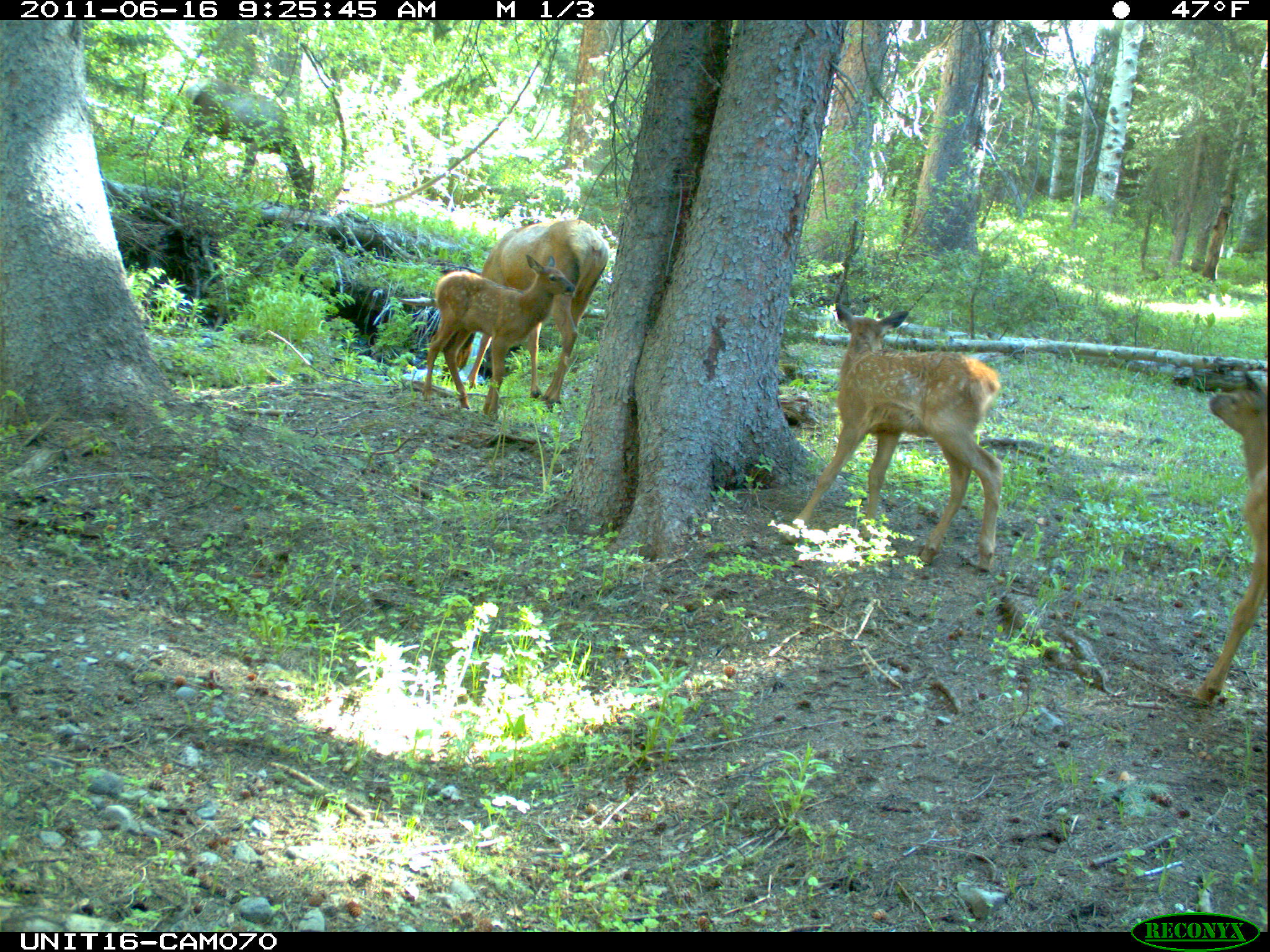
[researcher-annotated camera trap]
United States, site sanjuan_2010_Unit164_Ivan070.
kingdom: Animalia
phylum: Chordata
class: Mammalia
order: Artiodactyla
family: Cervidae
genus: Cervus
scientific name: Cervus elaphus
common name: red deer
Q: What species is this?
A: Cervus elaphus (red deer).